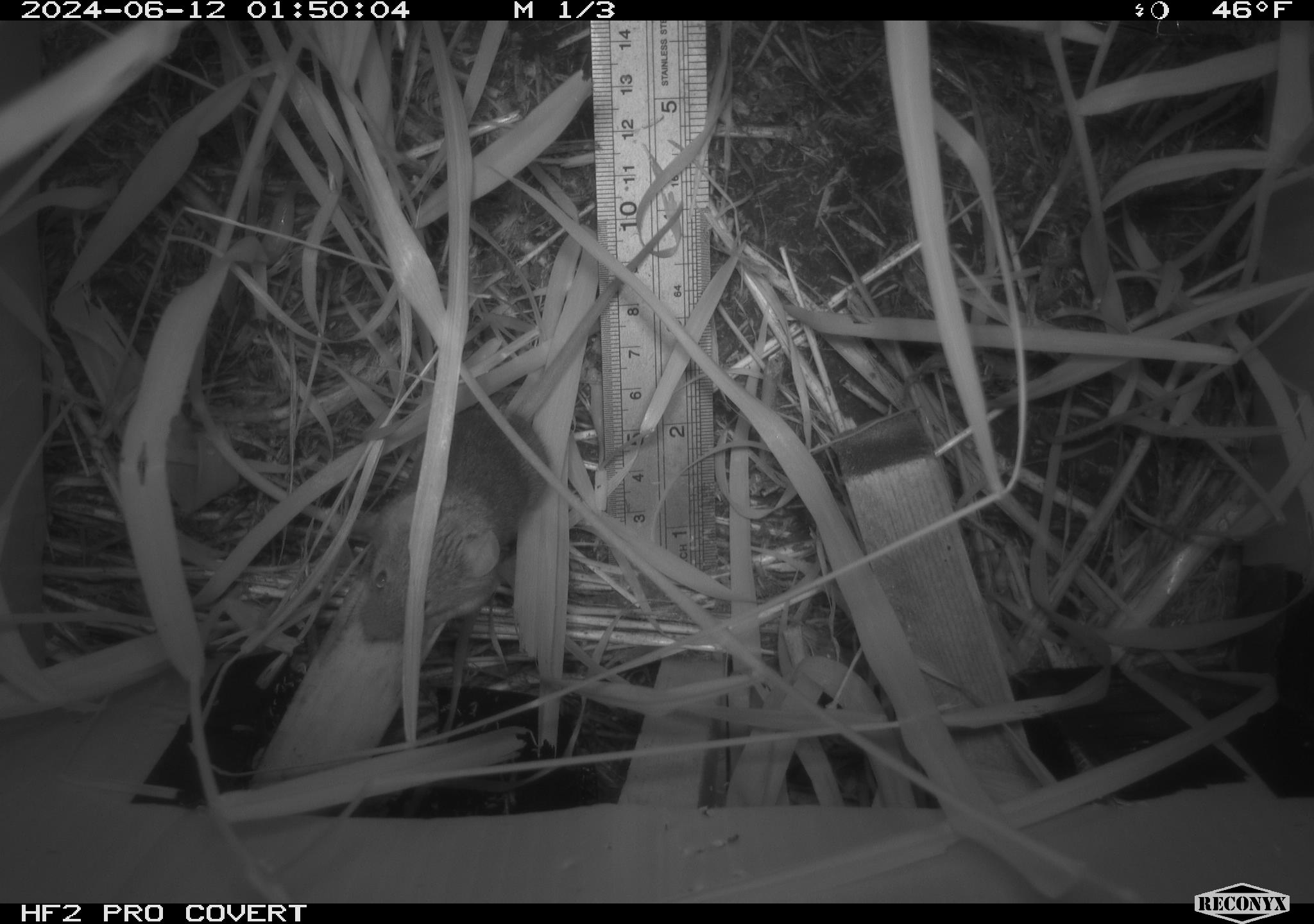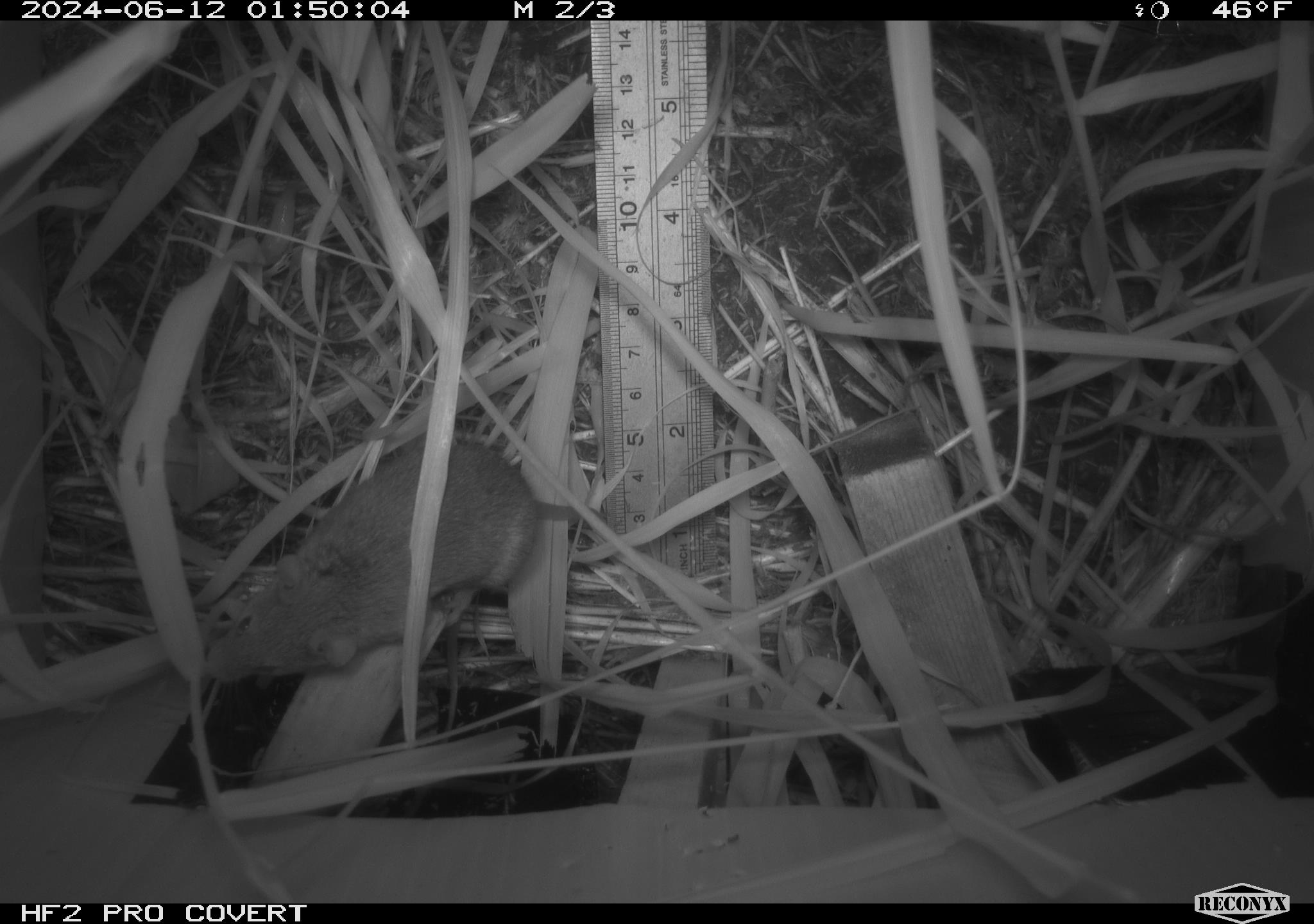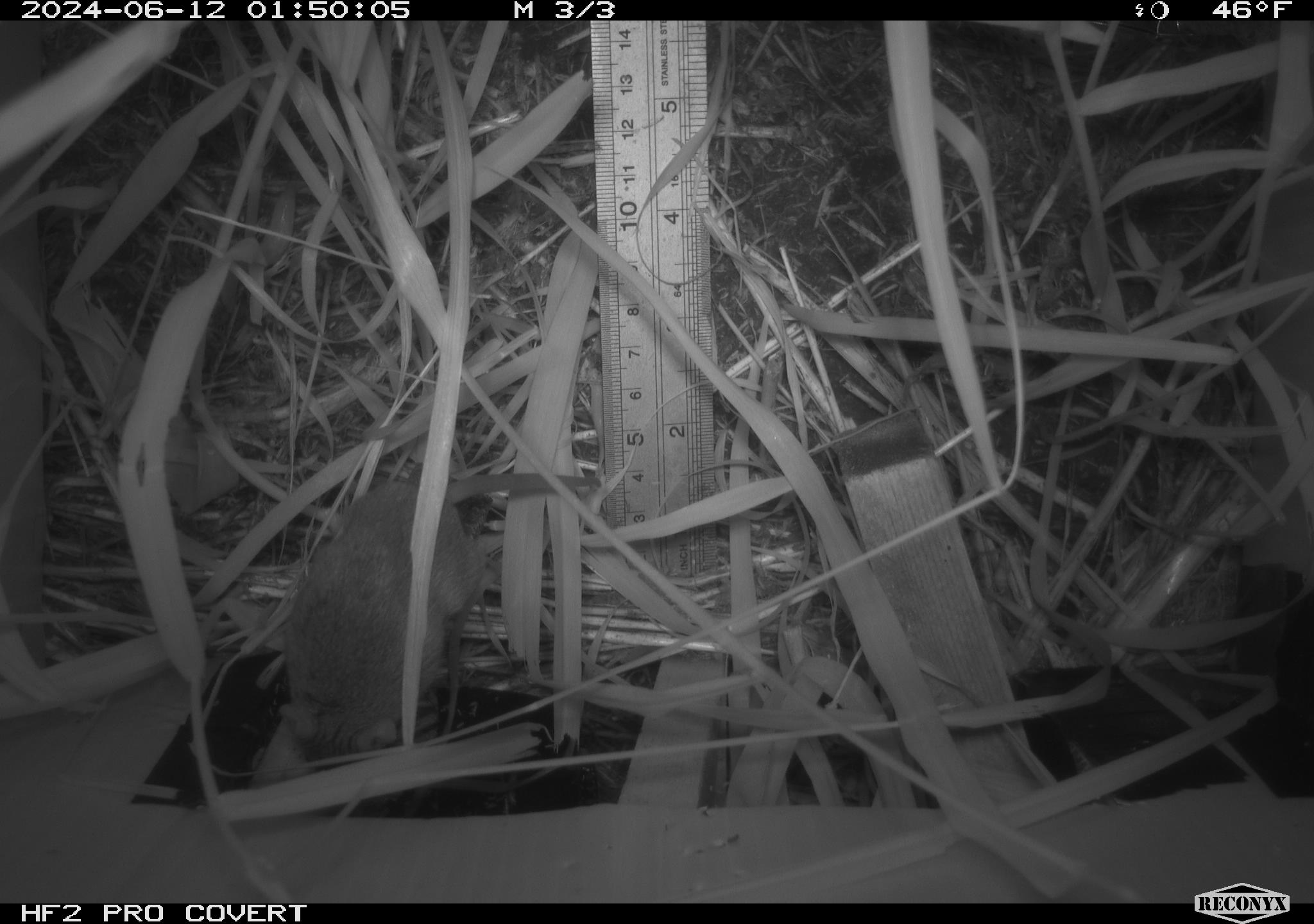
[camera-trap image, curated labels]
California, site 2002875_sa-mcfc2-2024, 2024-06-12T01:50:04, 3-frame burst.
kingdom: Animalia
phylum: Chordata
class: Mammalia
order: Rodentia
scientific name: Rodentia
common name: rodent